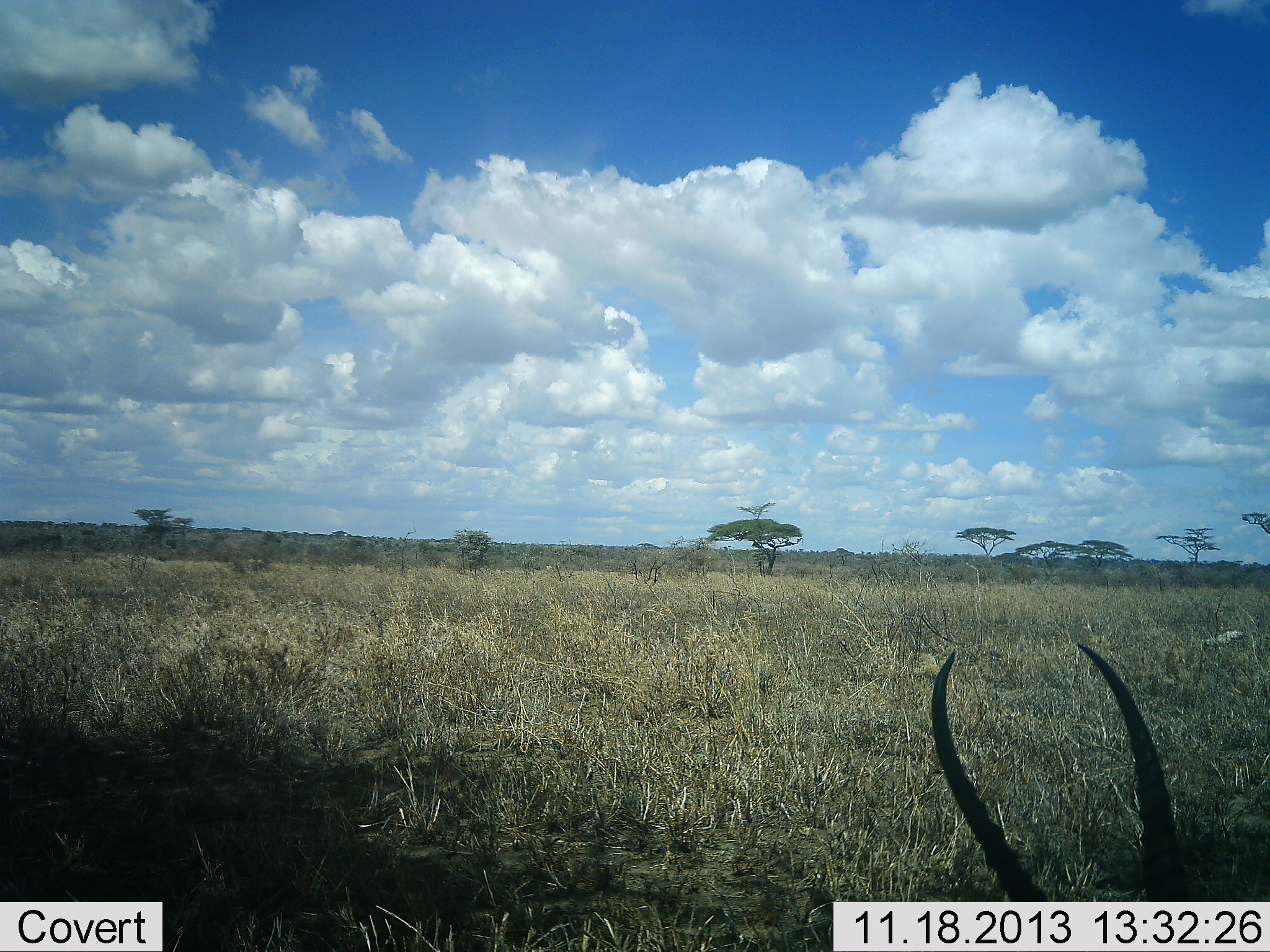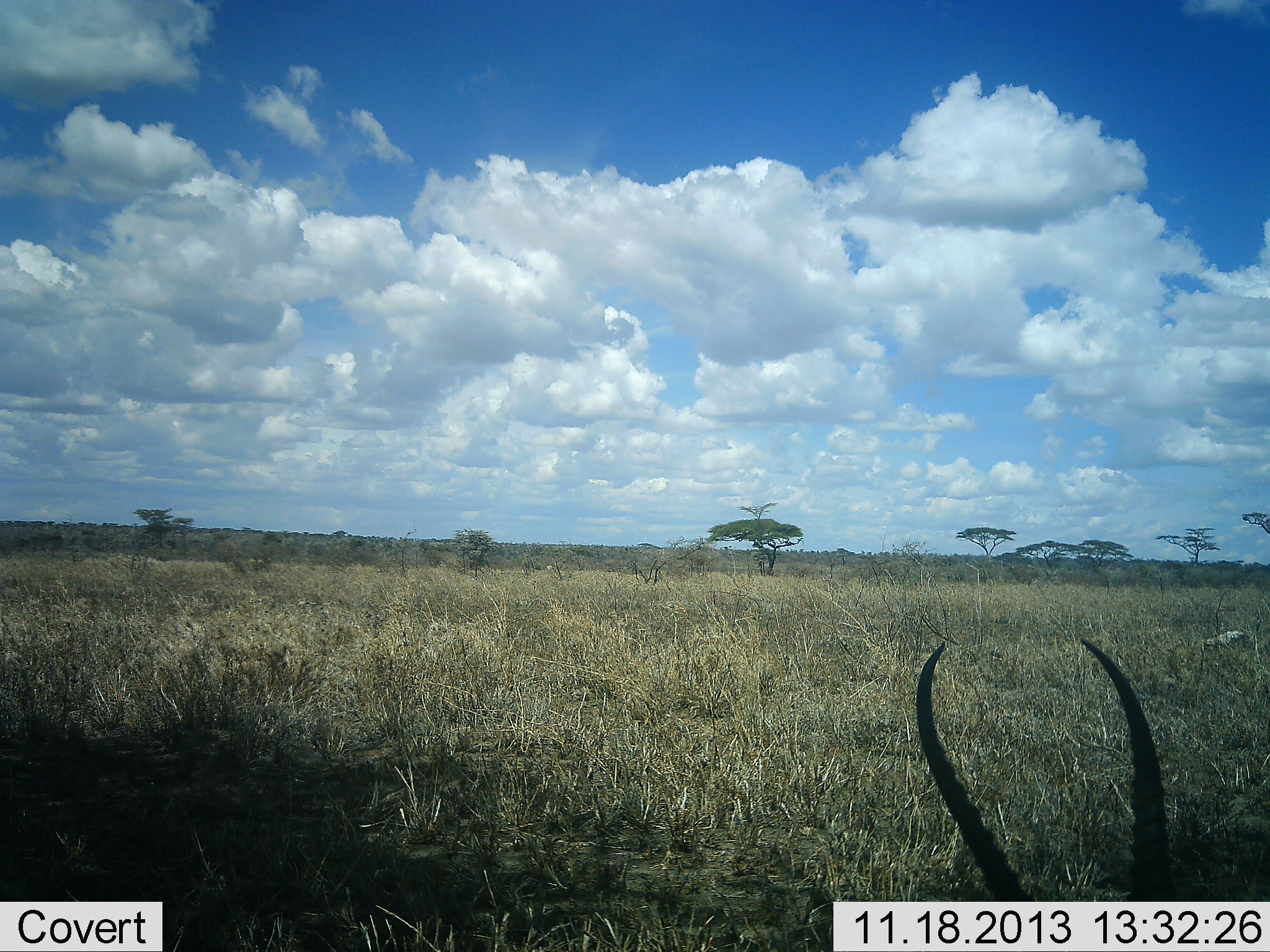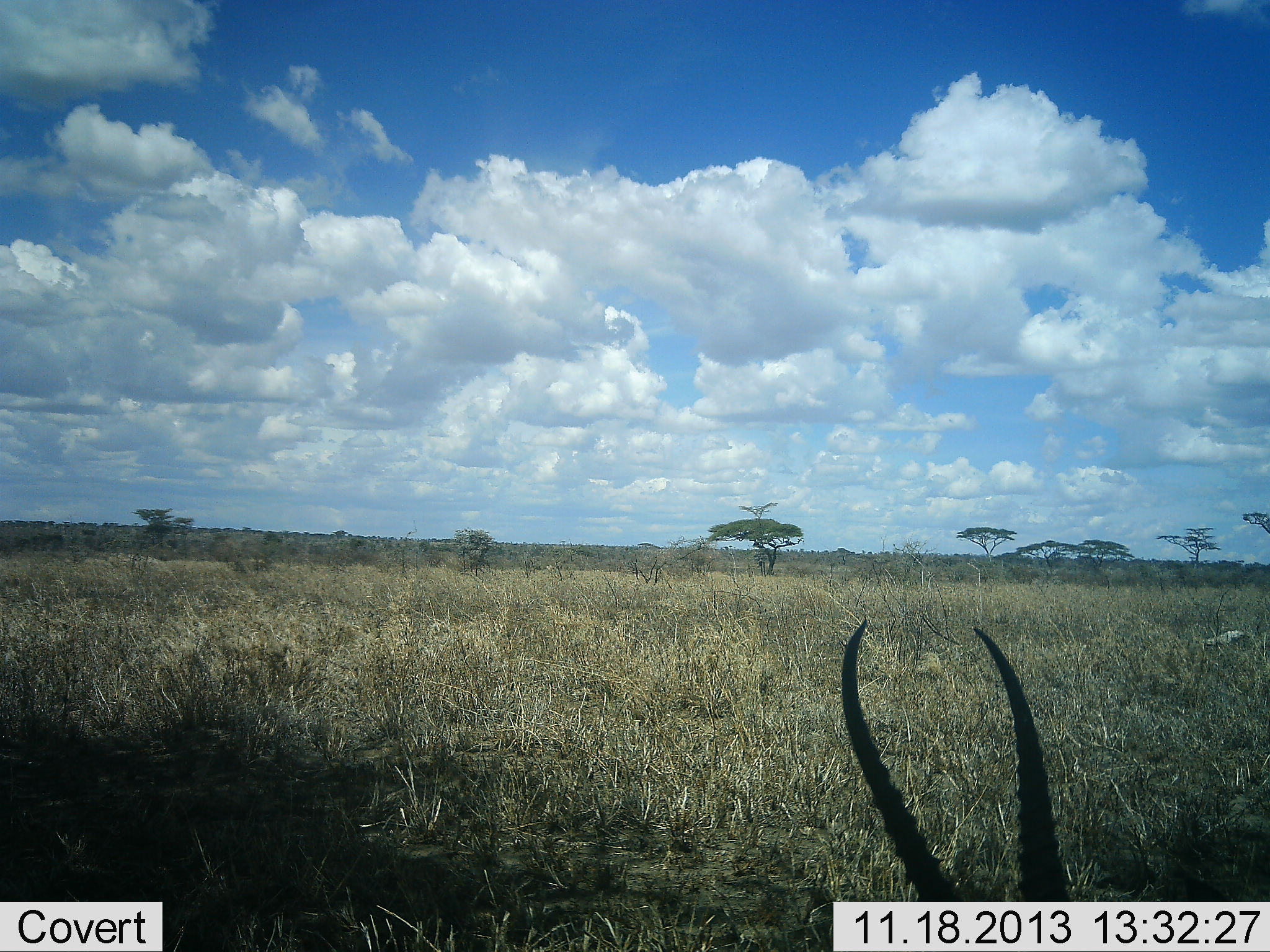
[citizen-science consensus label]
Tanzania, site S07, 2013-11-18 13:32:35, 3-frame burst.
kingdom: Animalia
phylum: Chordata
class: Mammalia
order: Artiodactyla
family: Bovidae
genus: Eudorcas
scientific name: Eudorcas thomsonii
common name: thomson's gazelle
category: gazellethomsons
Gazellethomsons (thomson's gazelle) (Eudorcas thomsonii), count 1. Behavior (volunteer vote fractions): standing 44%, resting 33%, moving 11%, interacting 0%. Young present (vote fraction): 0%. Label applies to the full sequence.